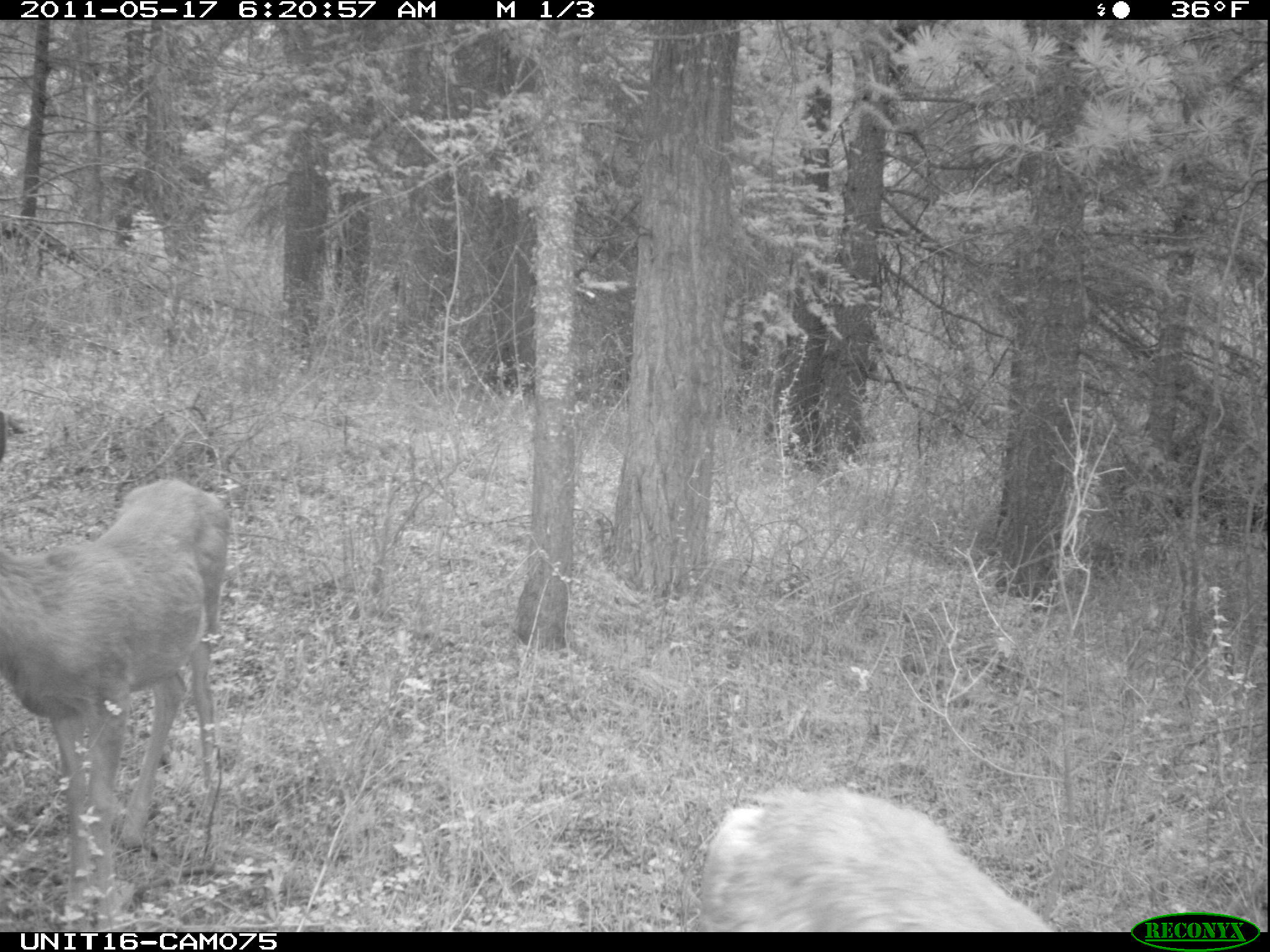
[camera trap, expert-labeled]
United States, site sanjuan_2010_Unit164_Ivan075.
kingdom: Animalia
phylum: Chordata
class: Mammalia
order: Artiodactyla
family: Cervidae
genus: Odocoileus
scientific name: Odocoileus hemionus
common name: mule deer